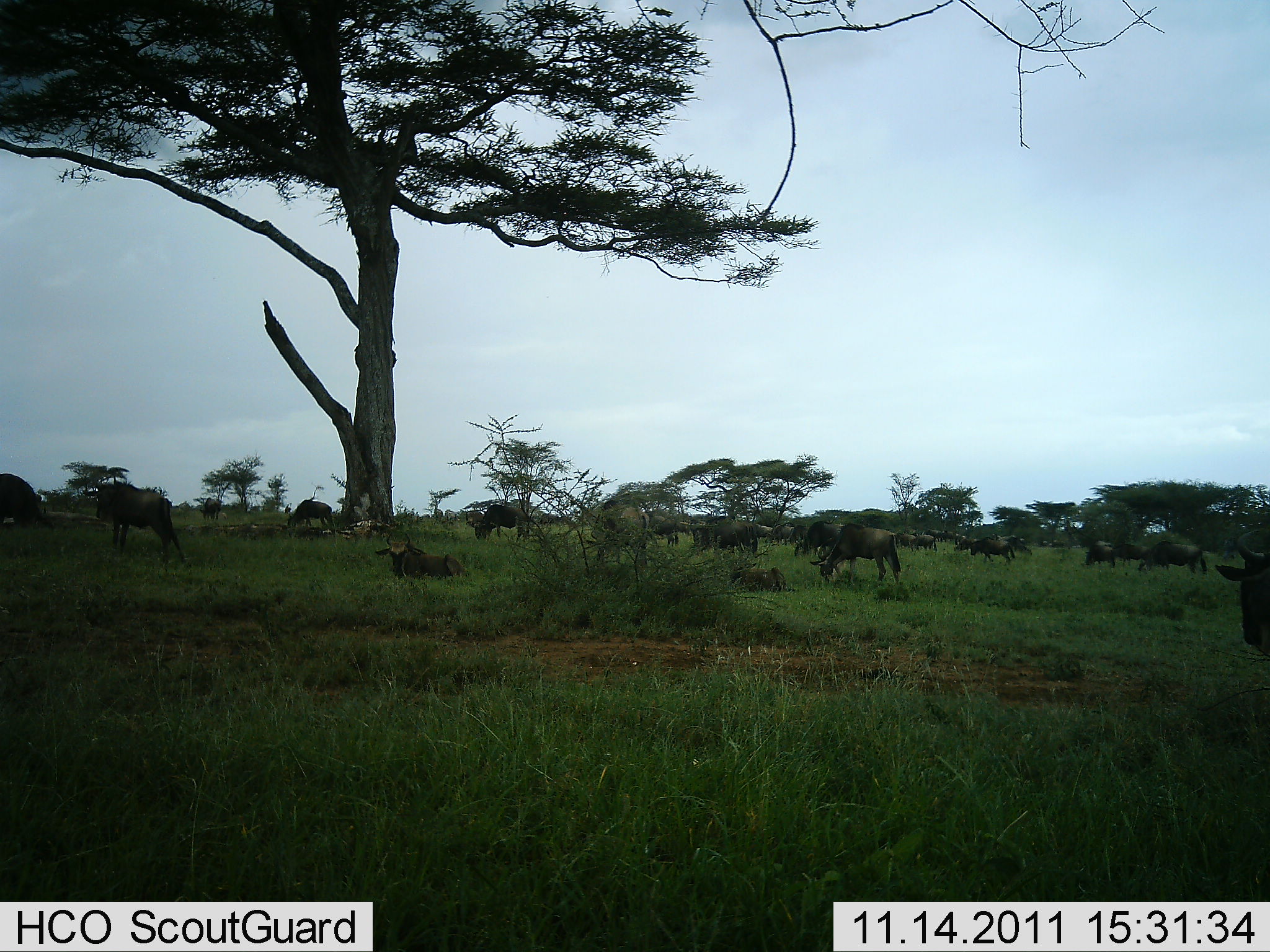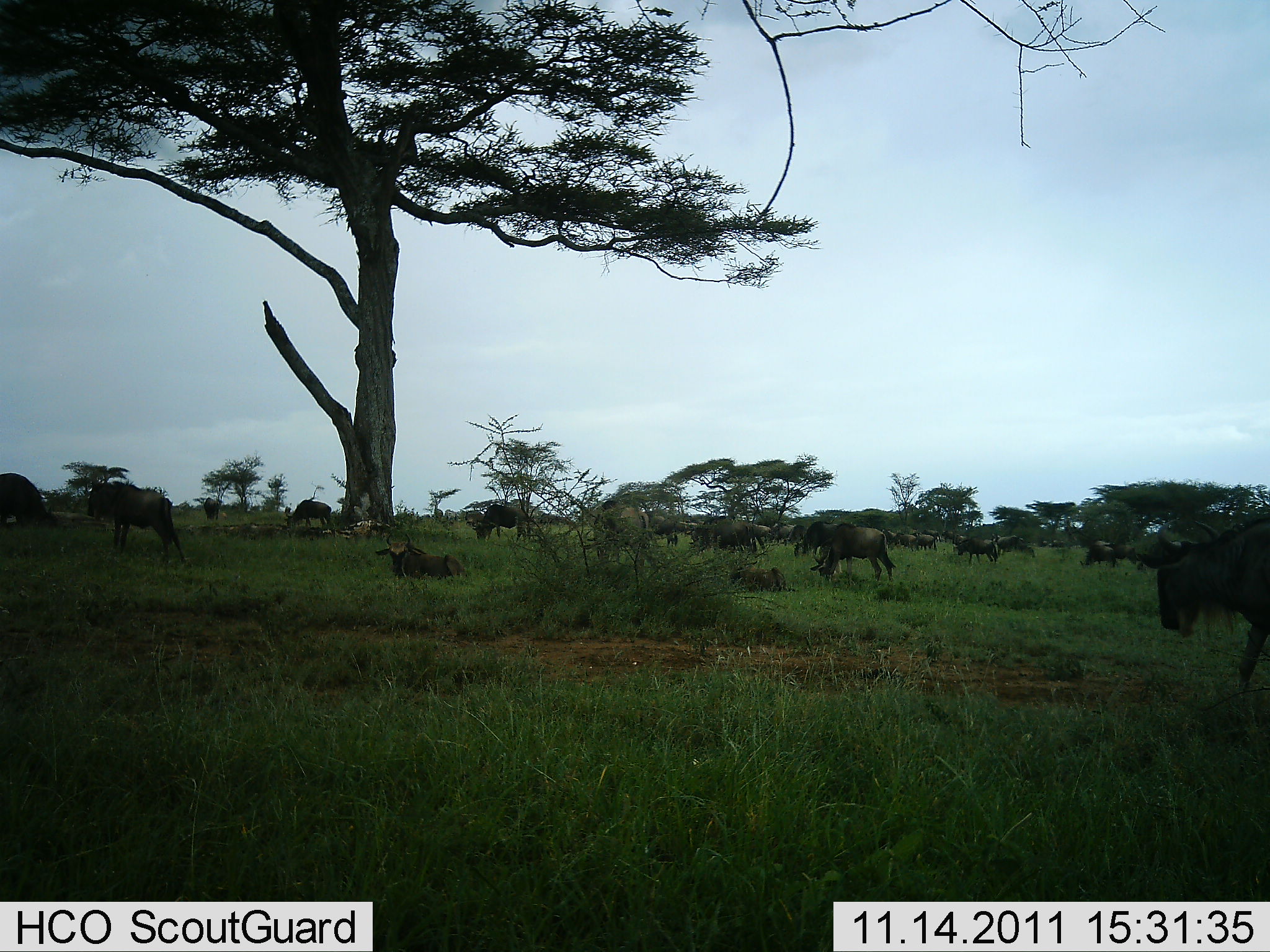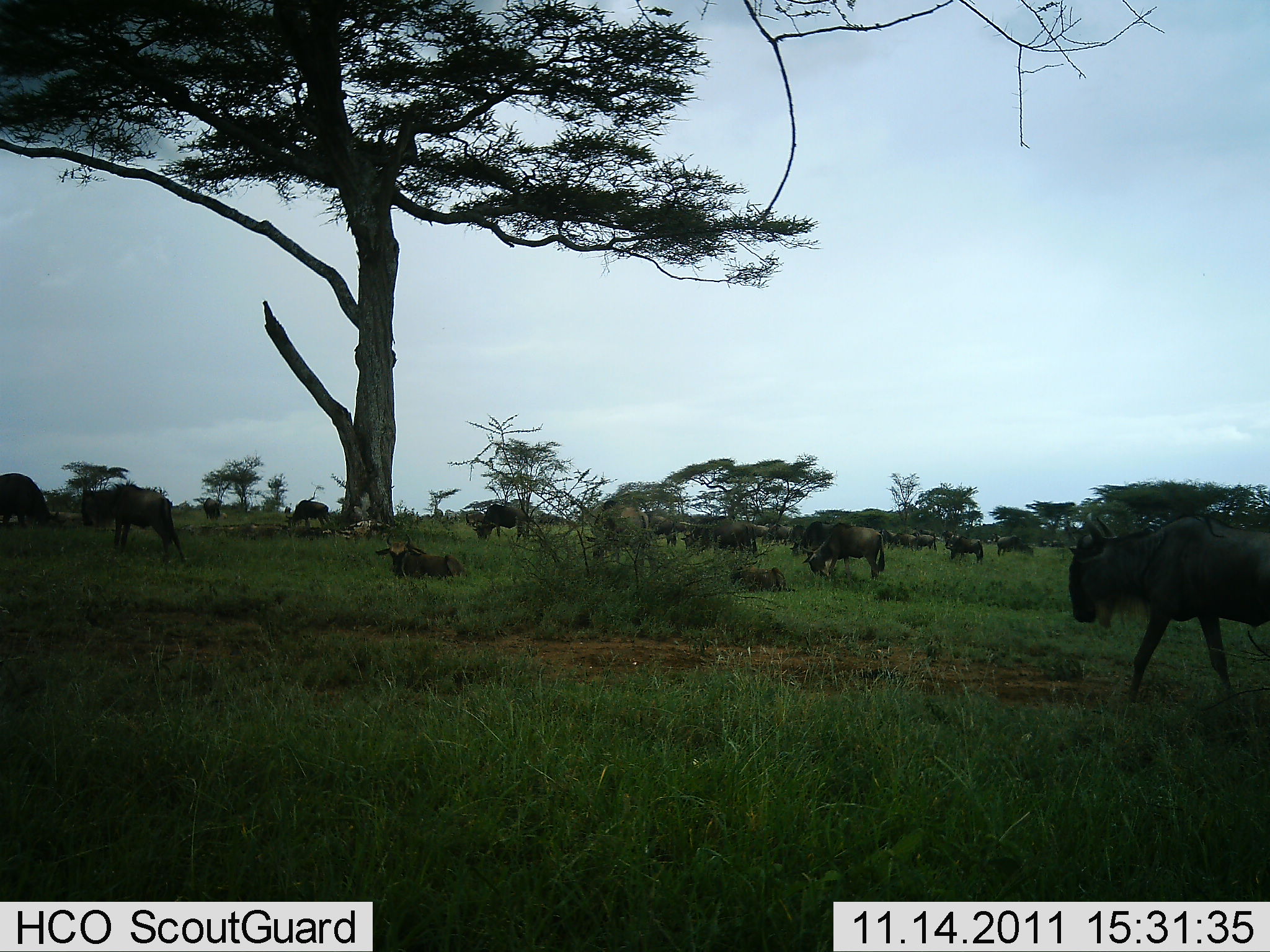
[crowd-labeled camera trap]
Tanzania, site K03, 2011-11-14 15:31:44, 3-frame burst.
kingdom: Animalia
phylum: Chordata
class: Mammalia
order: Artiodactyla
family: Bovidae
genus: Connochaetes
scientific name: Connochaetes taurinus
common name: blue wildebeest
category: wildebeest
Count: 11-50.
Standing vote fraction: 57%.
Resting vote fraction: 64%.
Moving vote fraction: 93%.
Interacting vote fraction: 7%.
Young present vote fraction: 7%.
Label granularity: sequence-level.